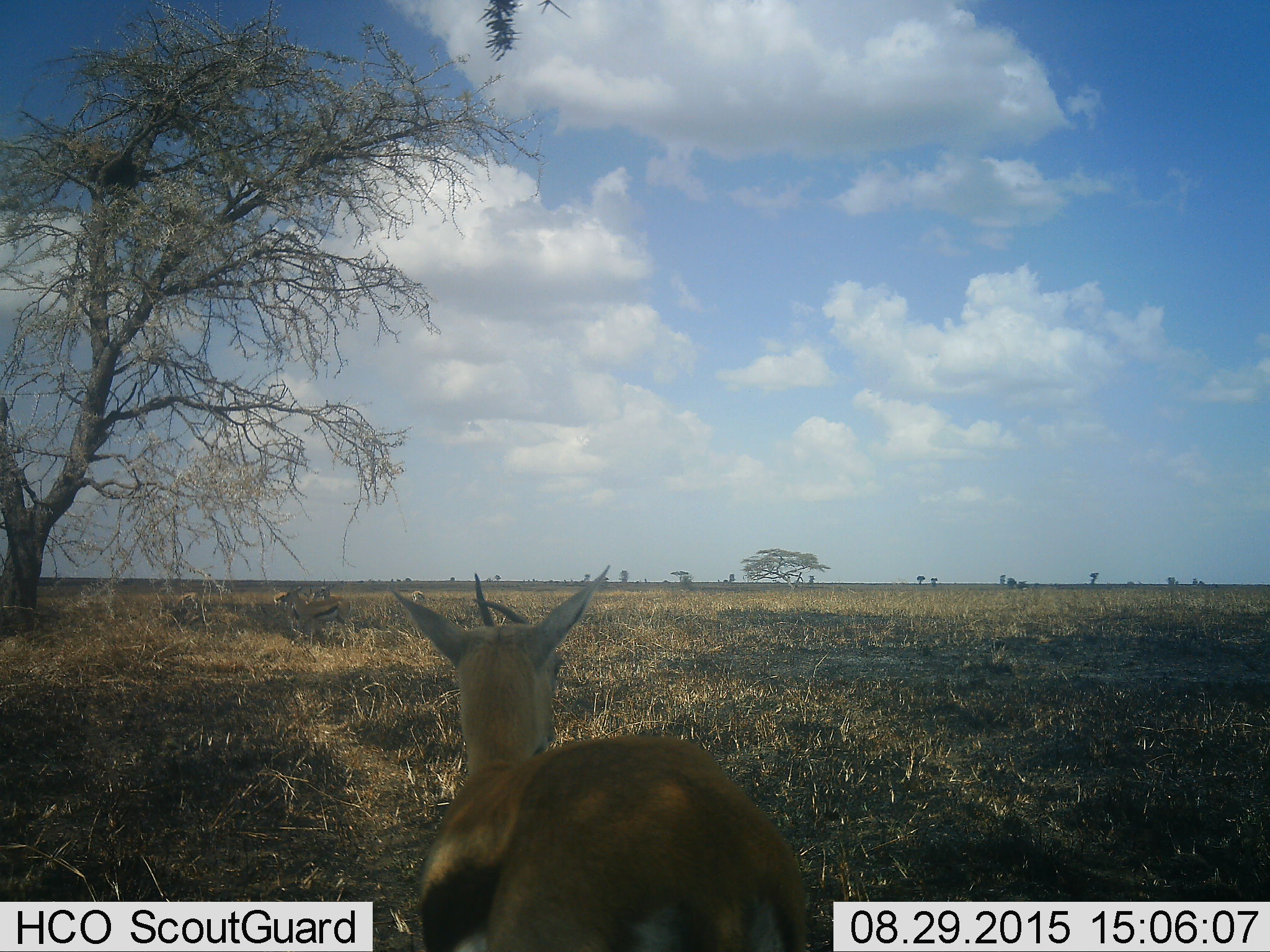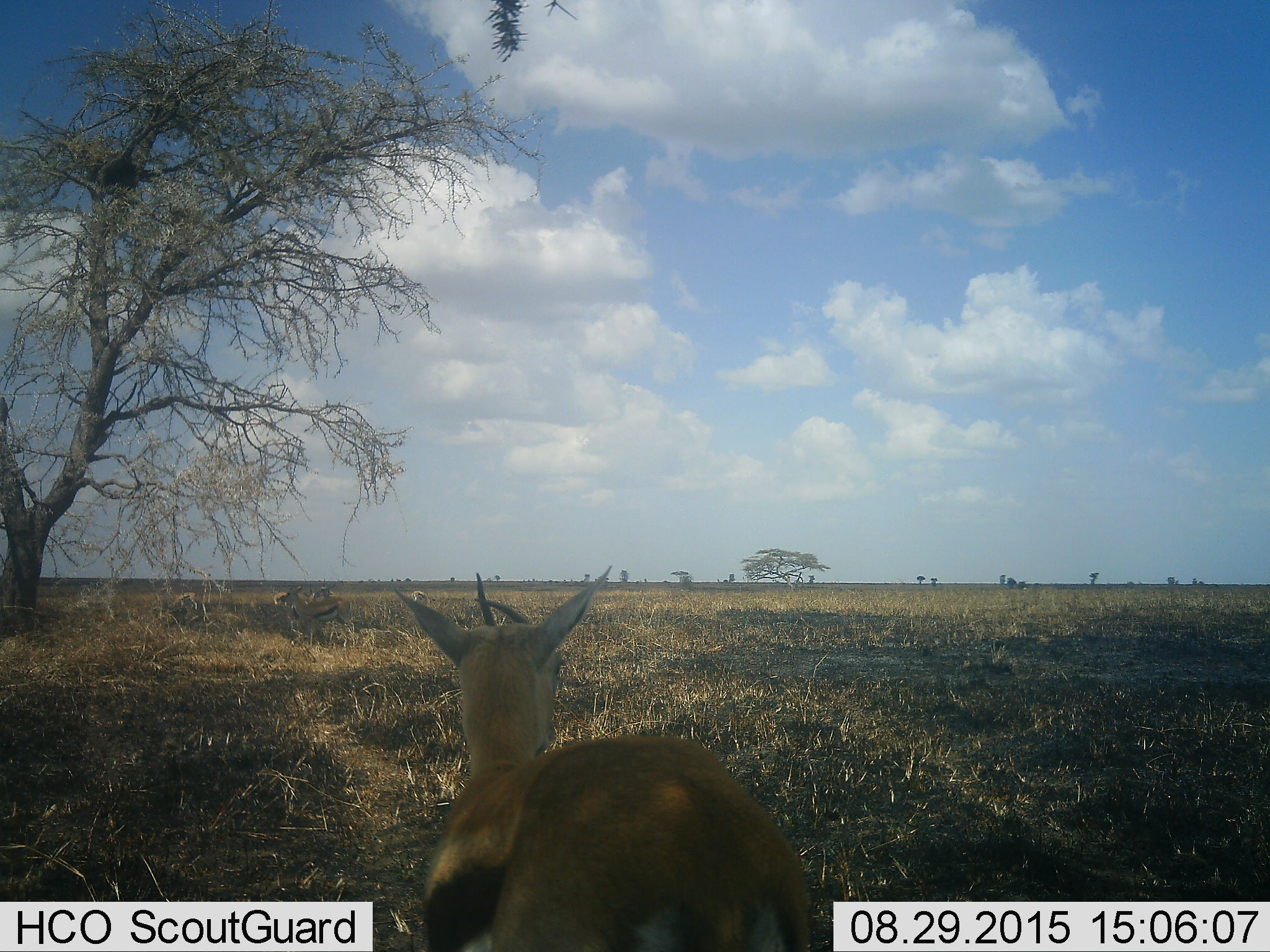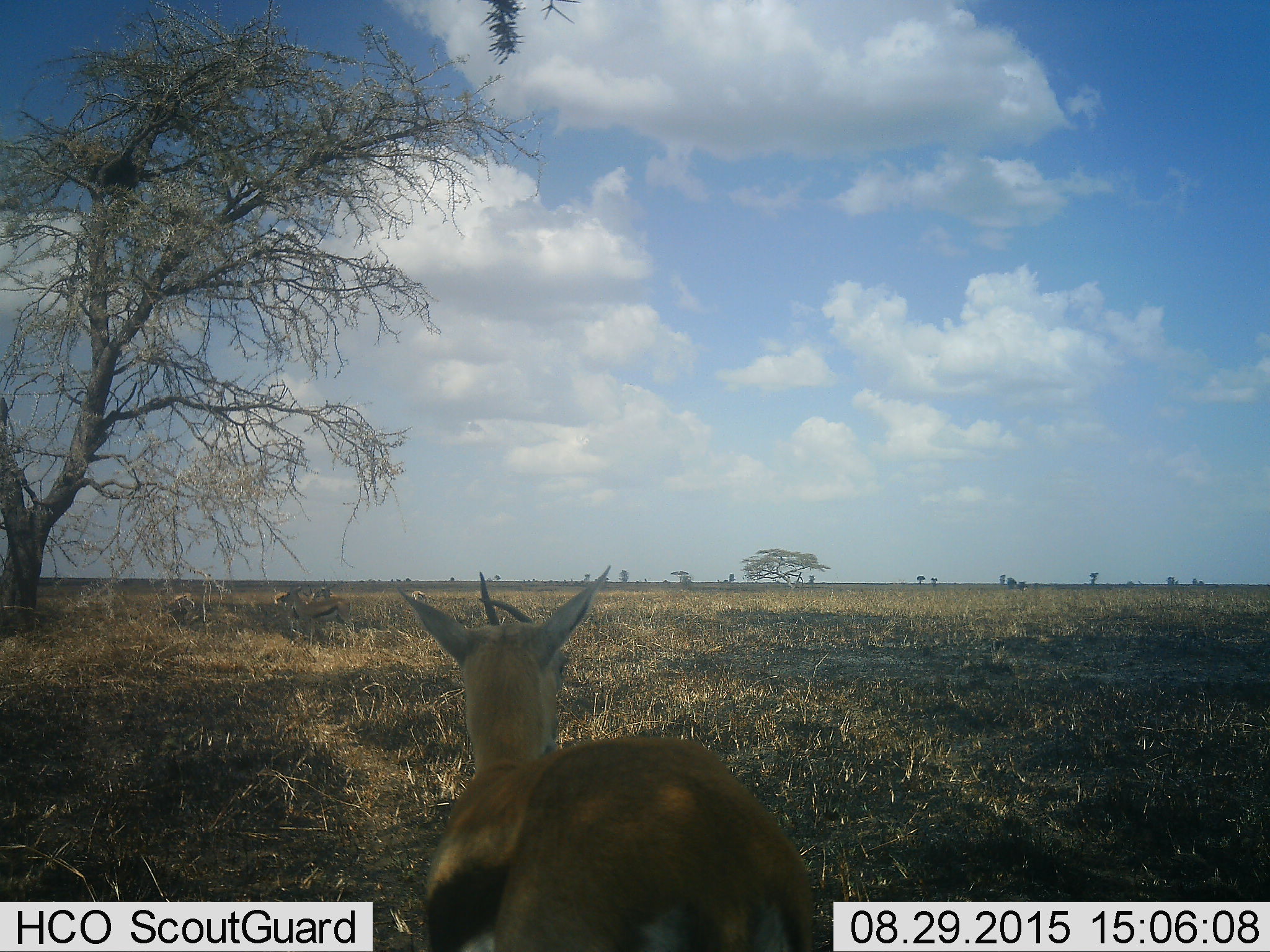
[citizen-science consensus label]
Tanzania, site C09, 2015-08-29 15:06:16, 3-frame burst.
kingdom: Animalia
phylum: Chordata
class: Mammalia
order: Artiodactyla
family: Bovidae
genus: Eudorcas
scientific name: Eudorcas thomsonii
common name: thomson's gazelle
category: gazellethomsons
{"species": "gazellethomsons (thomson's gazelle) (Eudorcas thomsonii)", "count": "3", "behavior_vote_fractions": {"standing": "94%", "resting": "6%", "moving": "25%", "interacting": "6%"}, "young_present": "6%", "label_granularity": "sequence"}